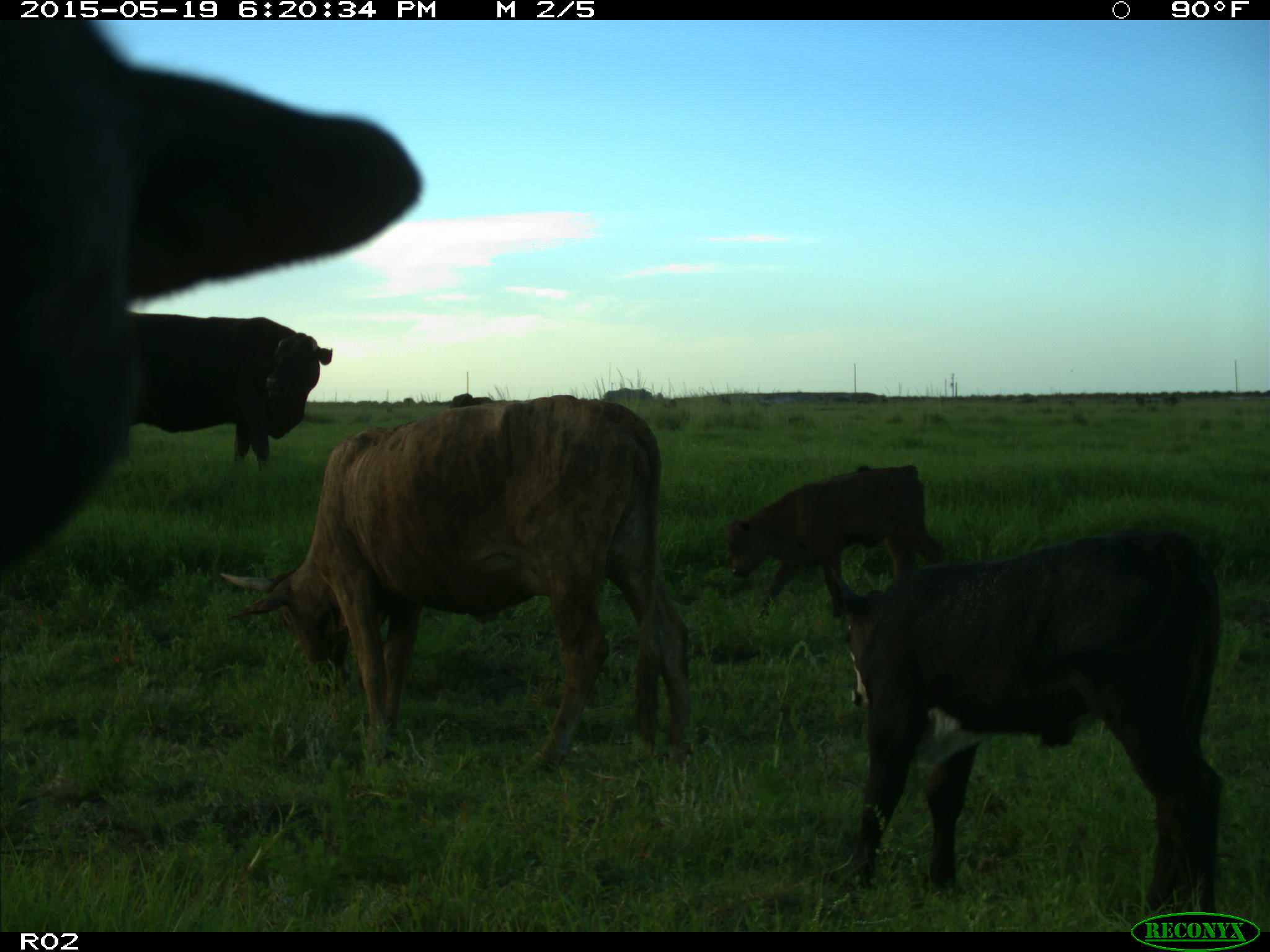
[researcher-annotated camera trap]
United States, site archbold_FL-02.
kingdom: Animalia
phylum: Chordata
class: Mammalia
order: Artiodactyla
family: Bovidae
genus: Bos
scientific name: Bos taurus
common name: domestic cow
Bos taurus (domestic cow).